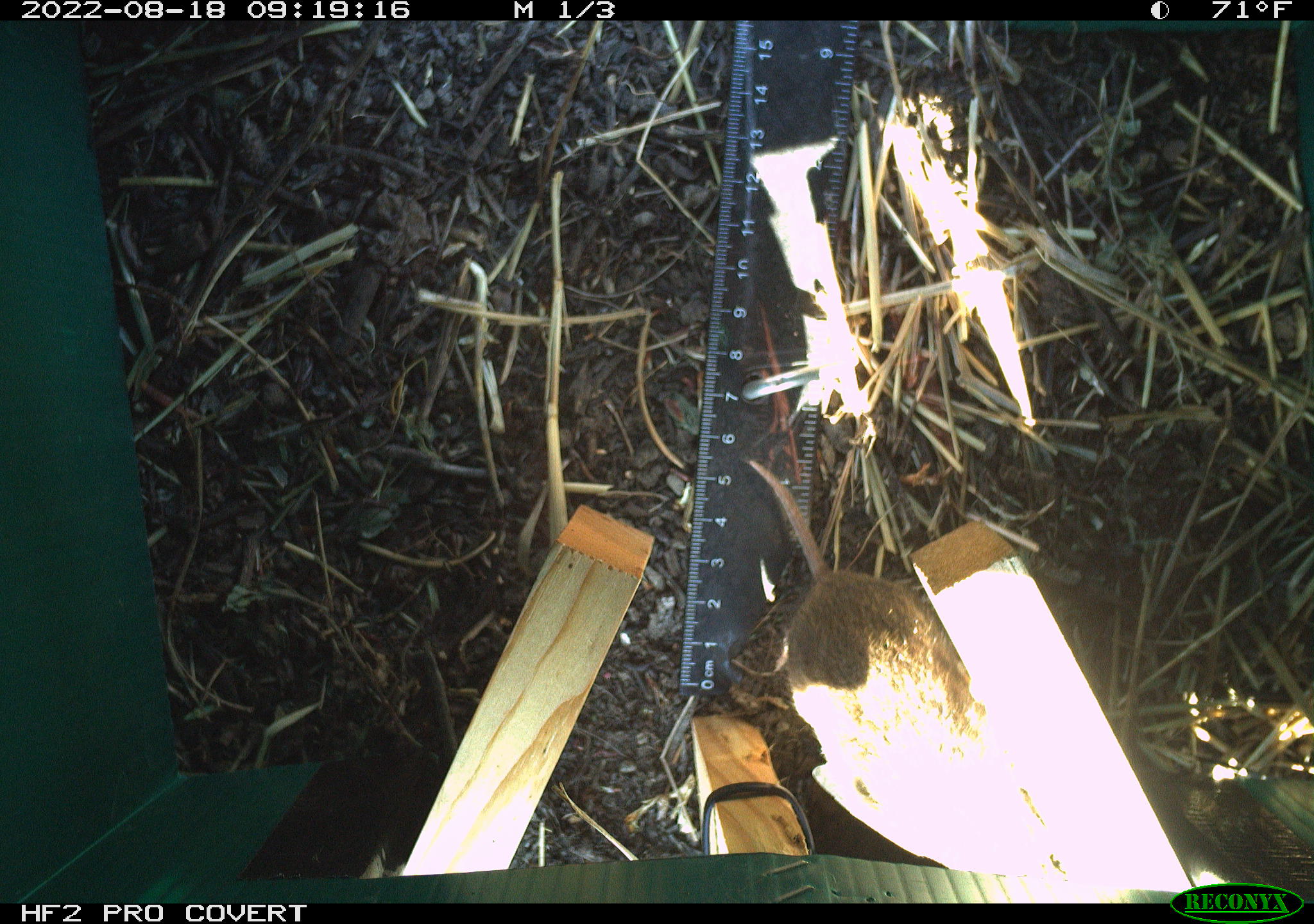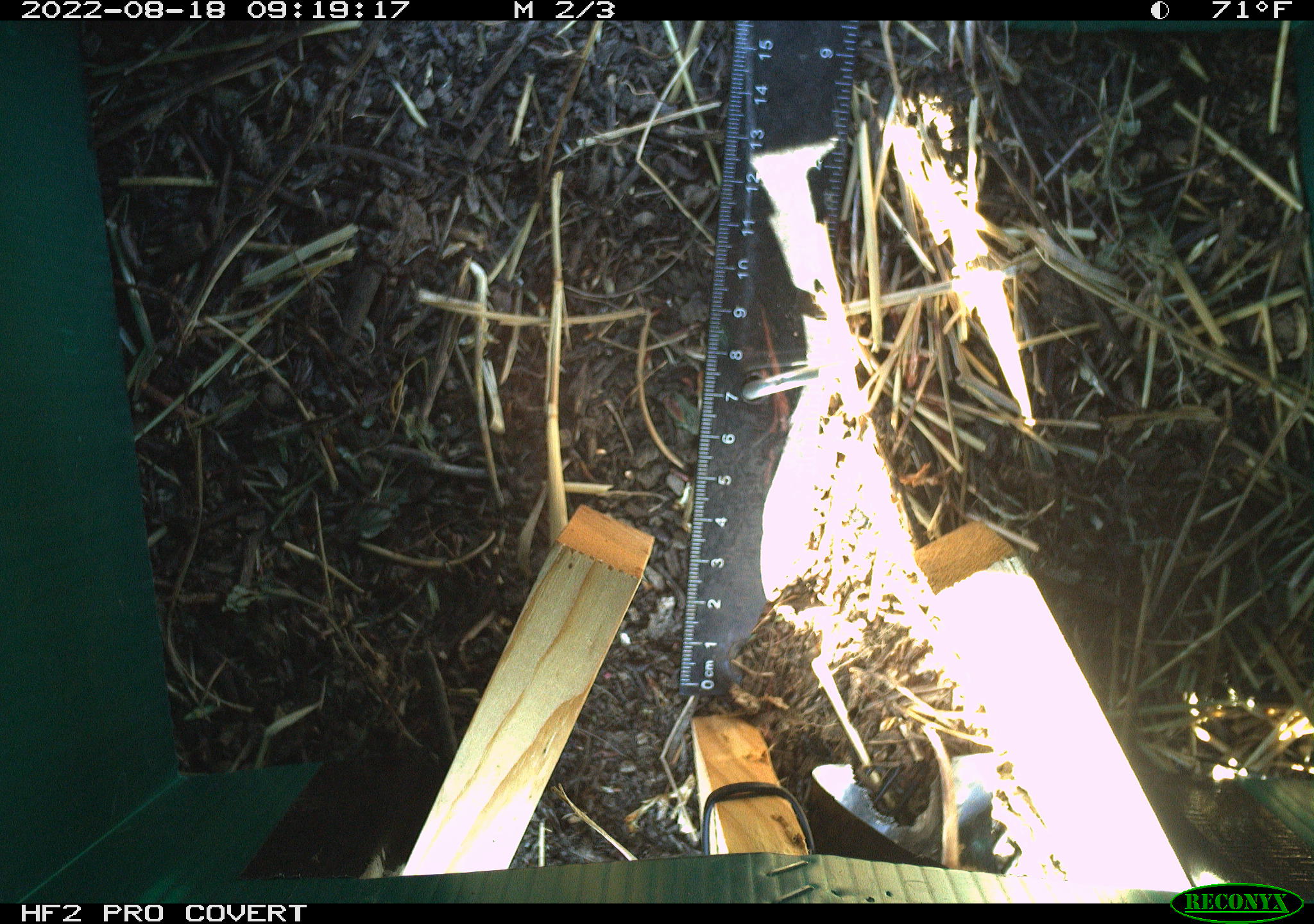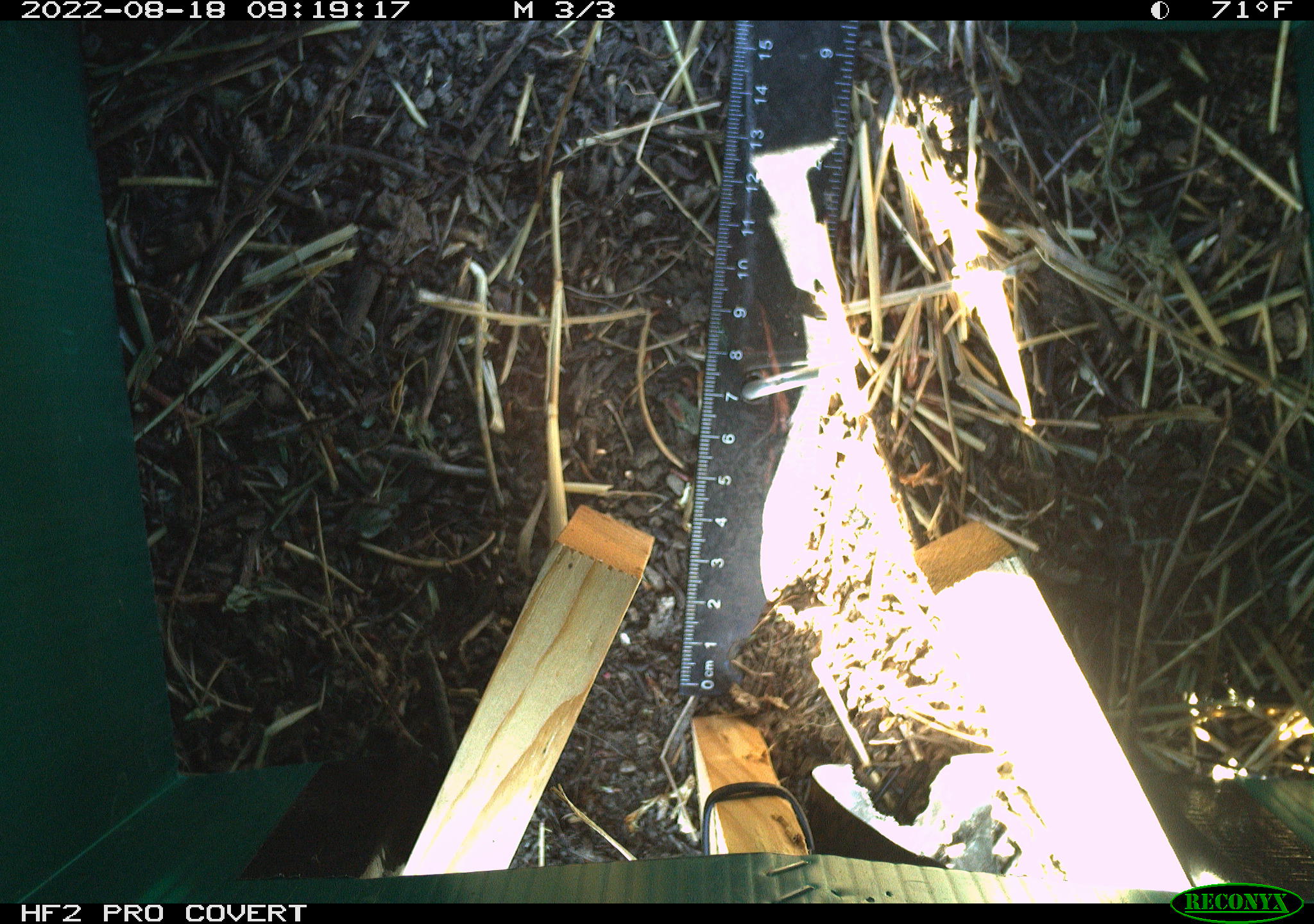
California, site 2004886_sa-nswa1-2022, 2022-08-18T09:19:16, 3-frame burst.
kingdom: Animalia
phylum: Chordata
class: Mammalia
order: Rodentia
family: Cricetidae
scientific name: Cricetidae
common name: hamsters, voles, lemmings, and allies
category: cricetidae family